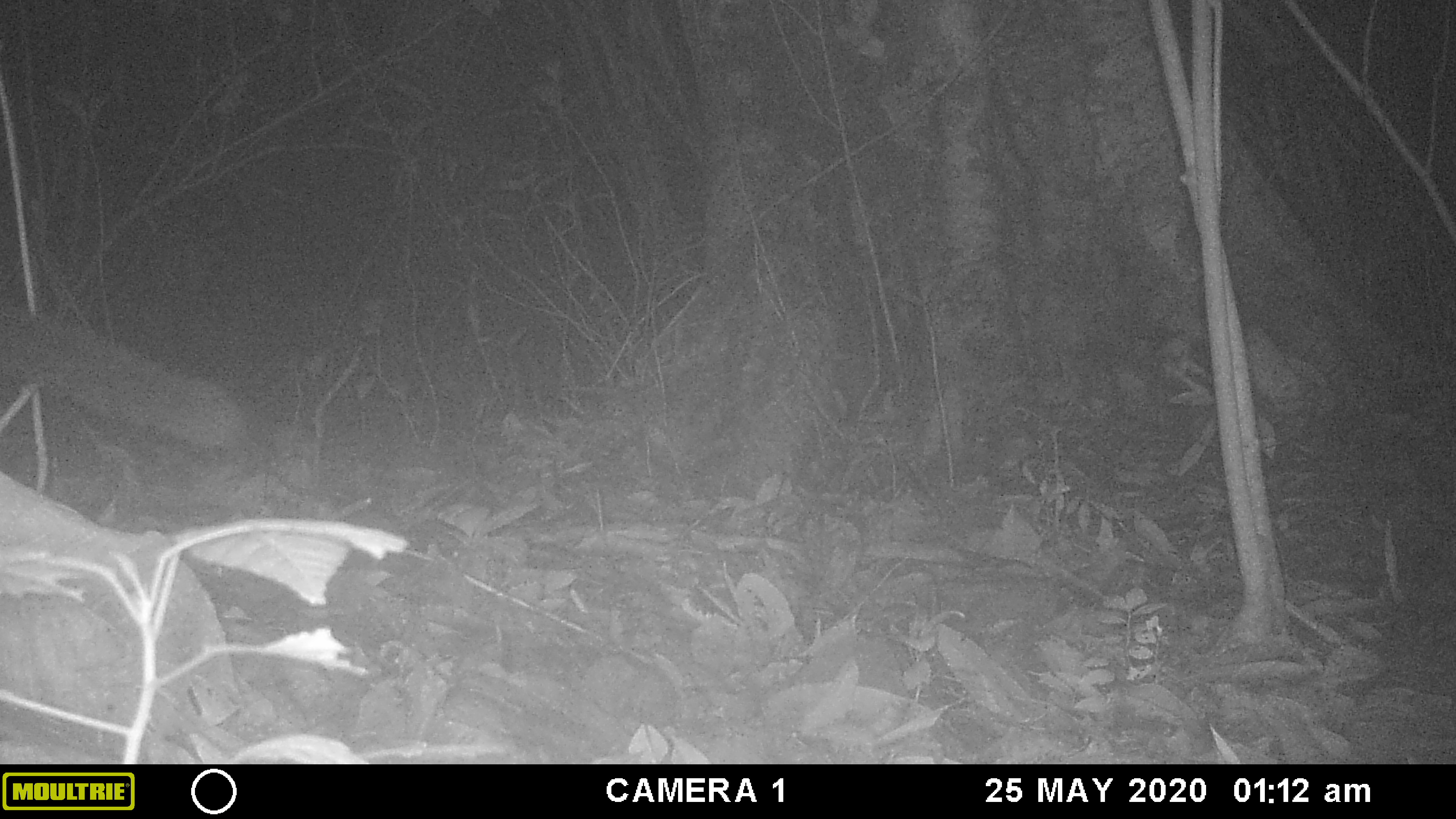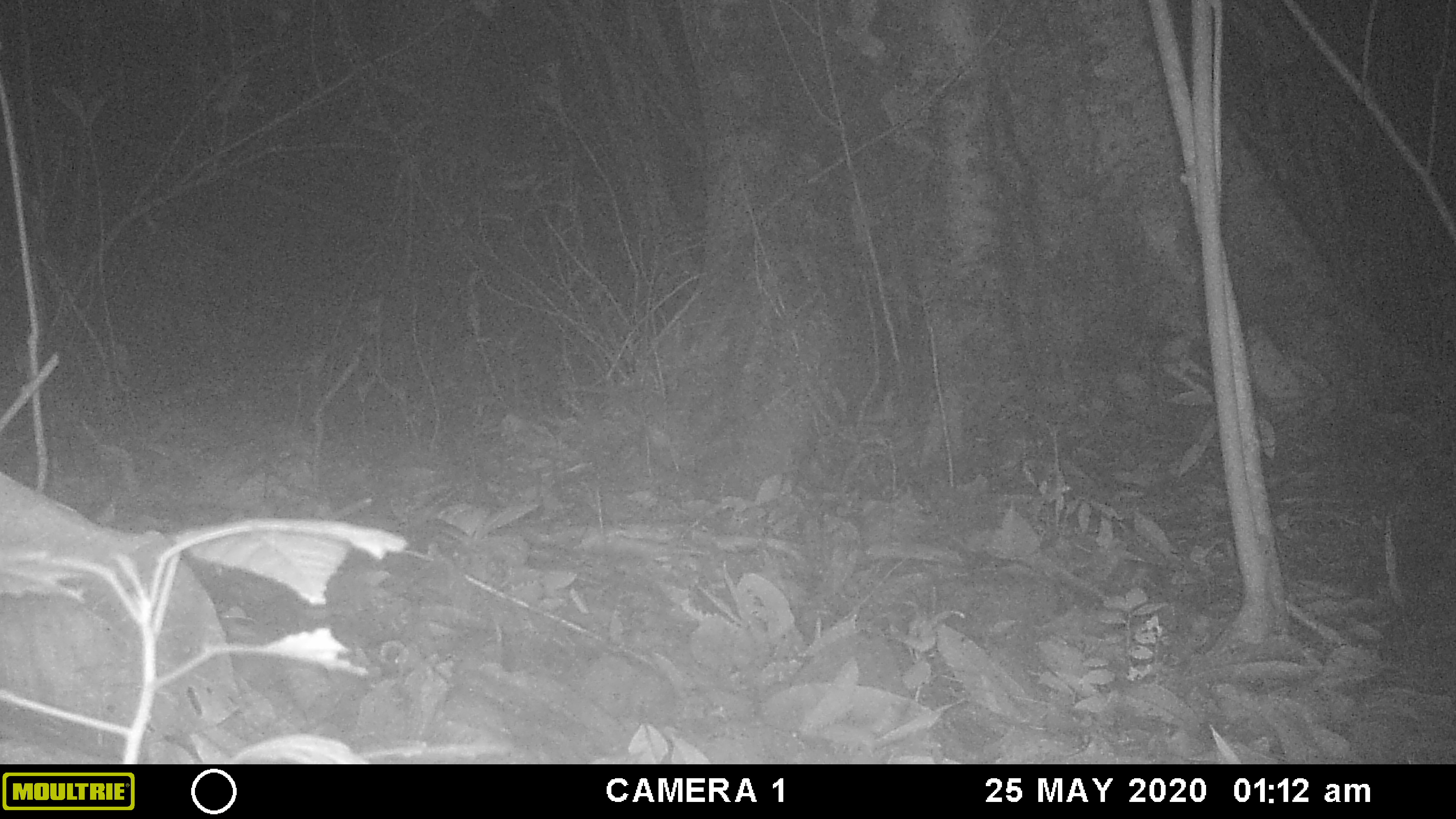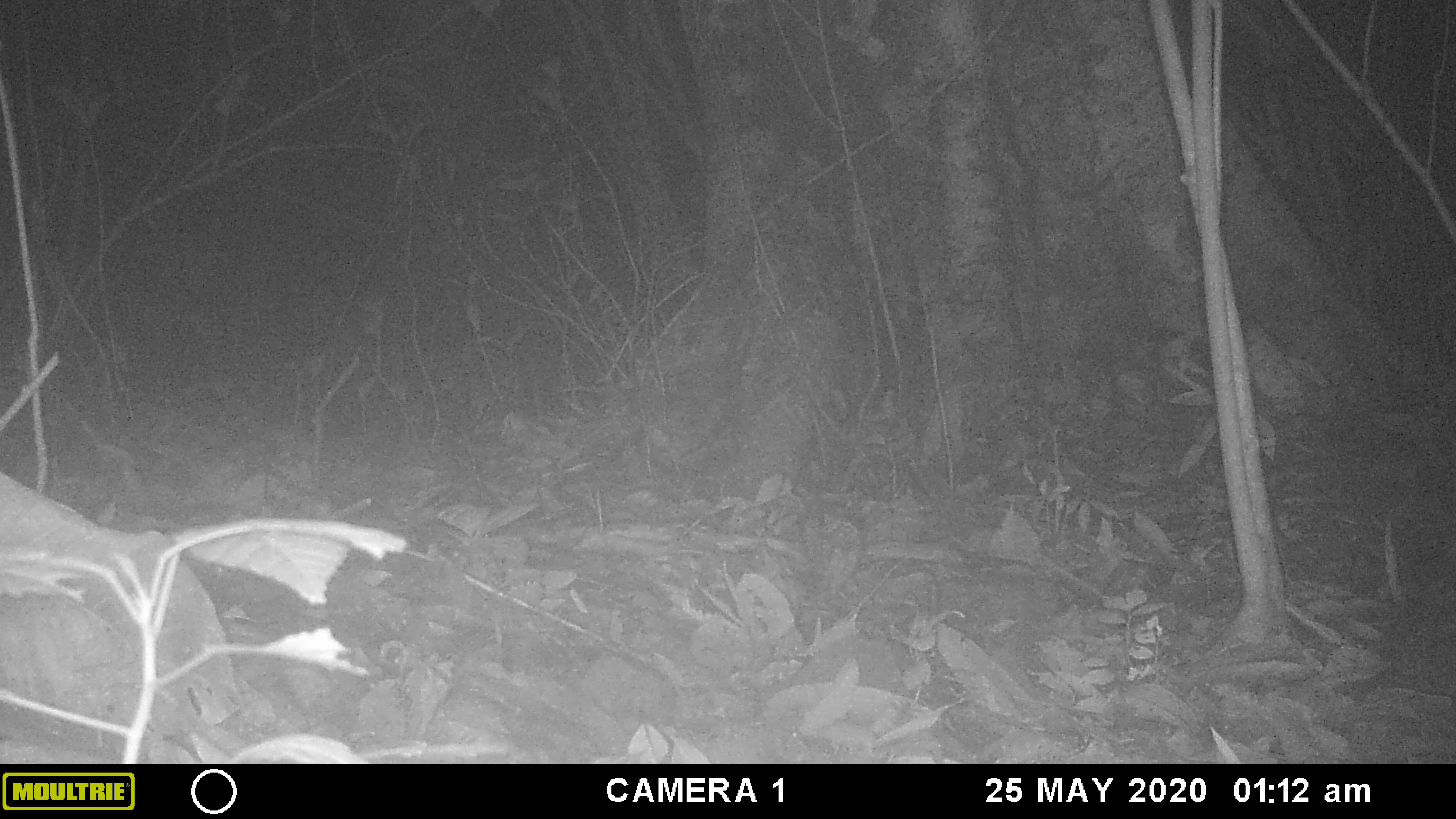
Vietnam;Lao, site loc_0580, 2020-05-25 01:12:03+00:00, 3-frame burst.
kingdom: Animalia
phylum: Chordata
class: Mammalia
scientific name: Mammalia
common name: mammal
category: unidentified small mammal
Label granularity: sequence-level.